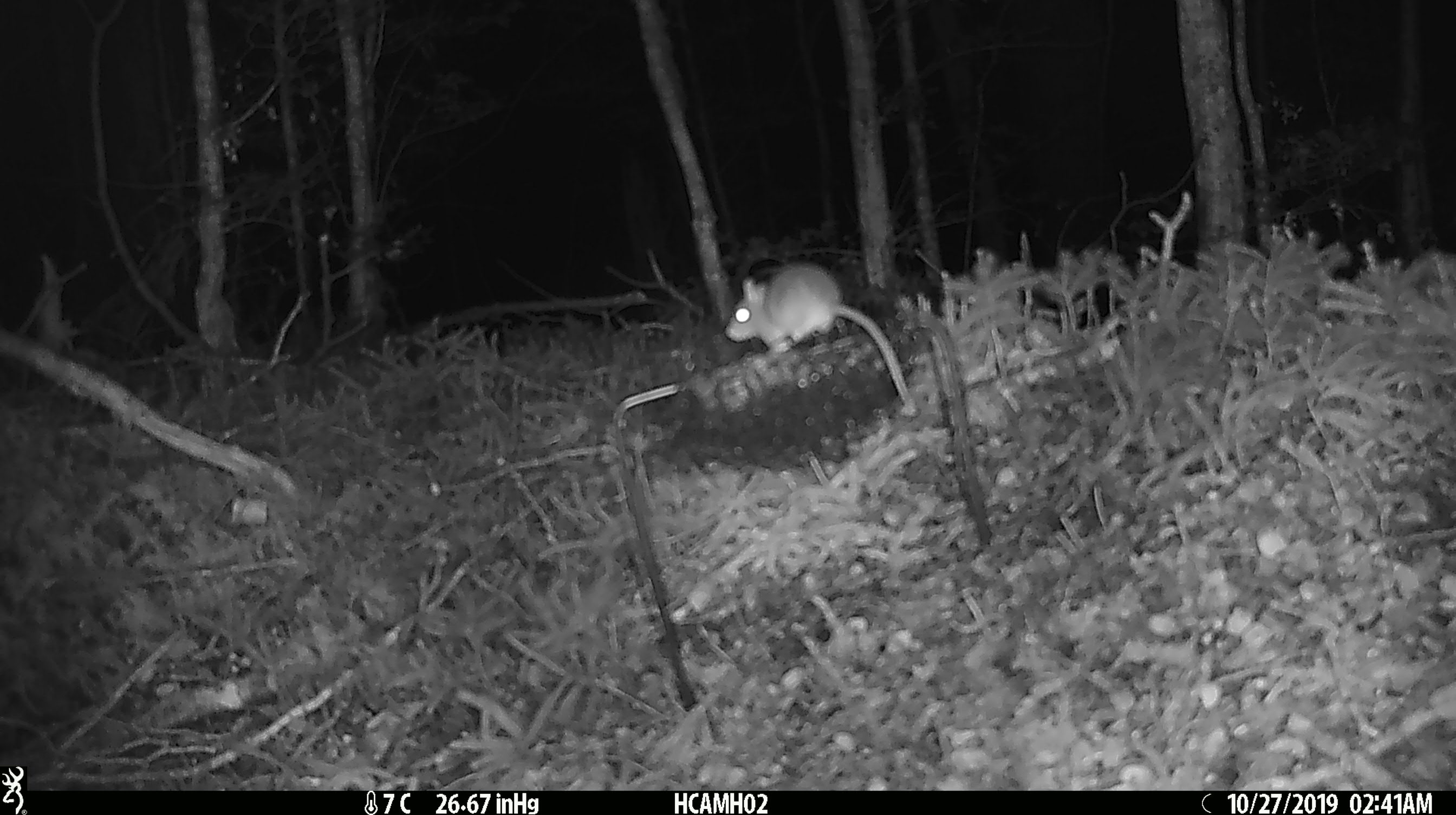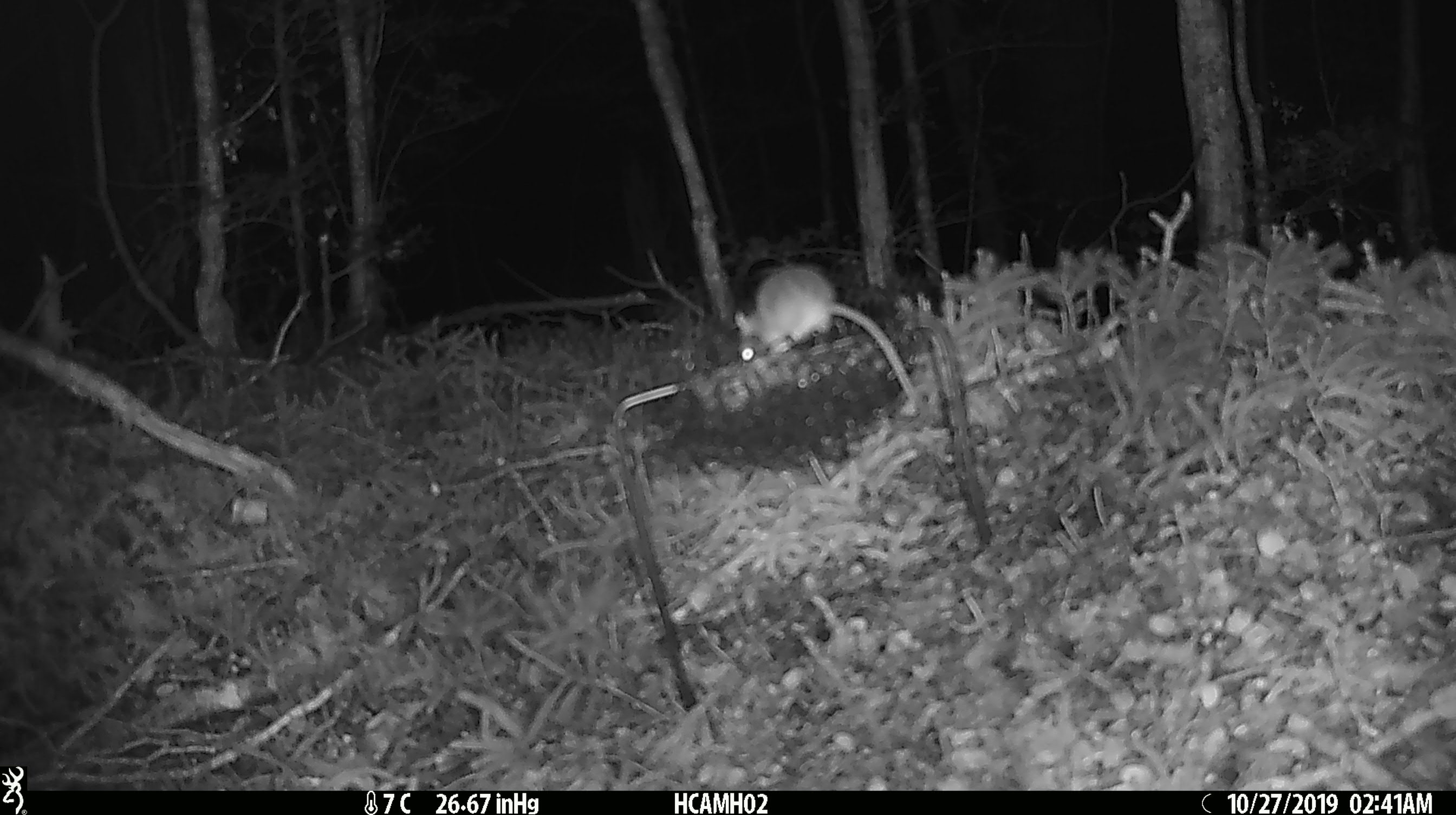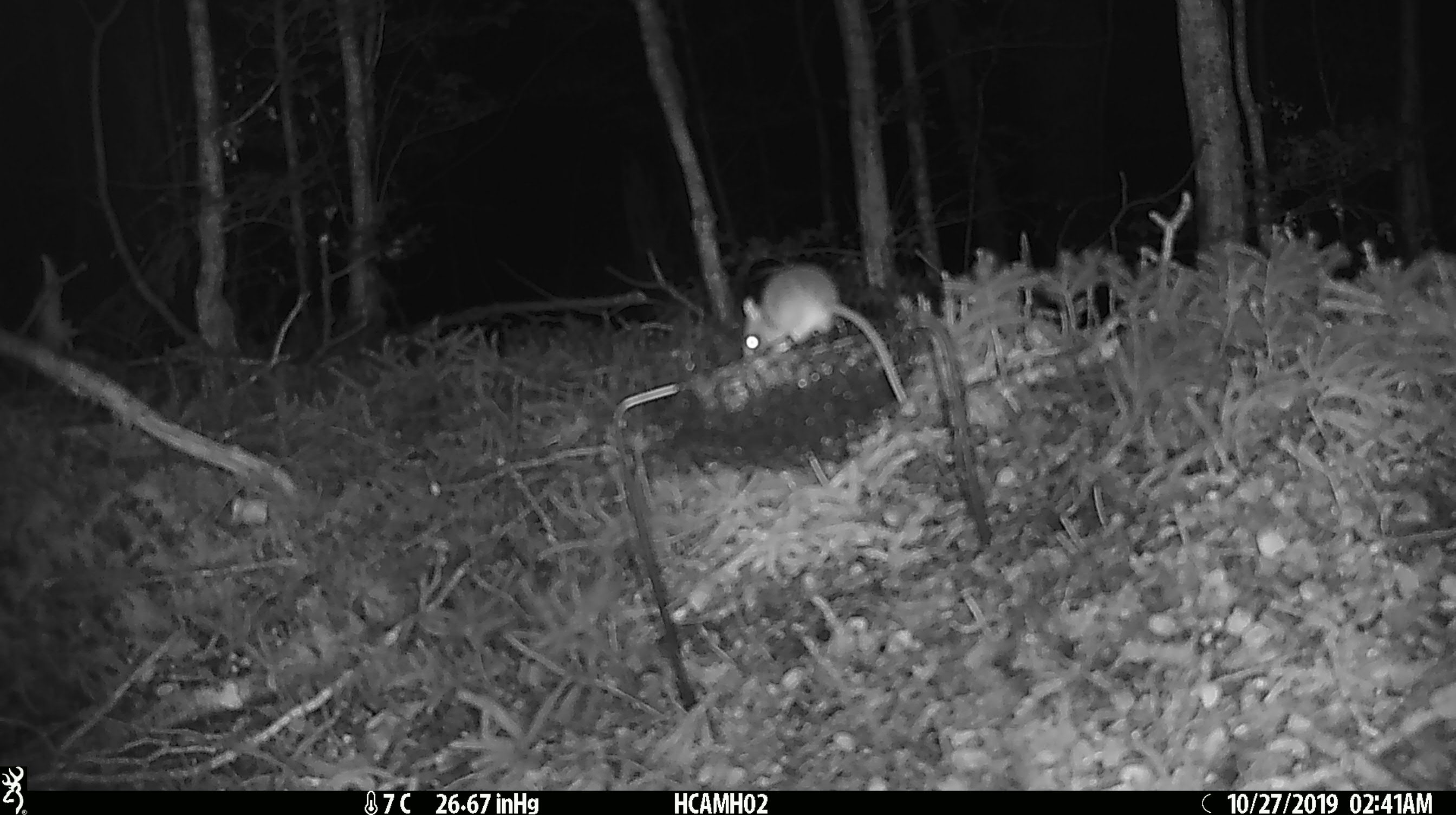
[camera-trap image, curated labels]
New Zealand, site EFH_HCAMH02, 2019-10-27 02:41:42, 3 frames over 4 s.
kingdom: Animalia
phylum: Chordata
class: Mammalia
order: Rodentia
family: Muridae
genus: Mus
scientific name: Mus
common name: mouse